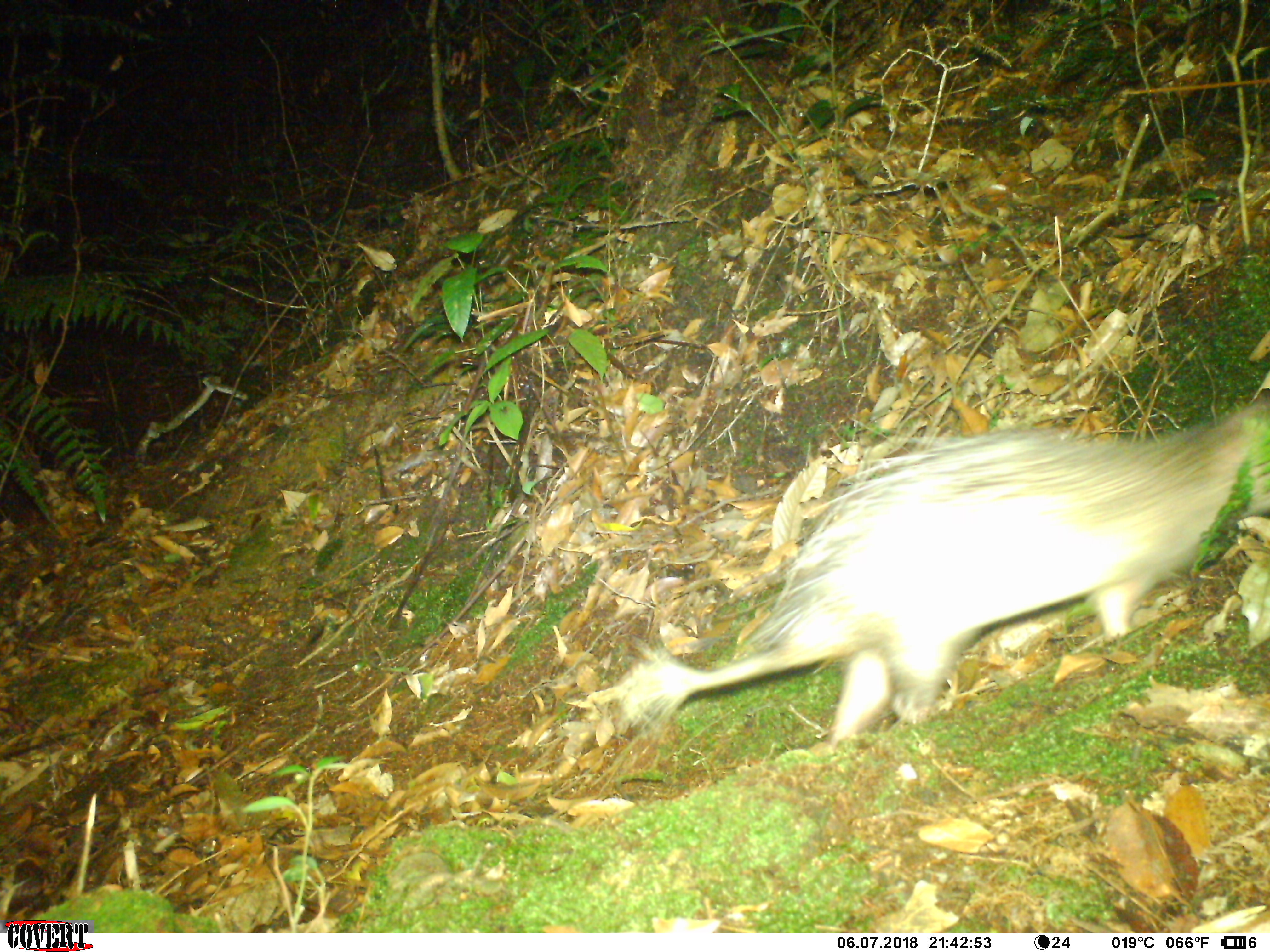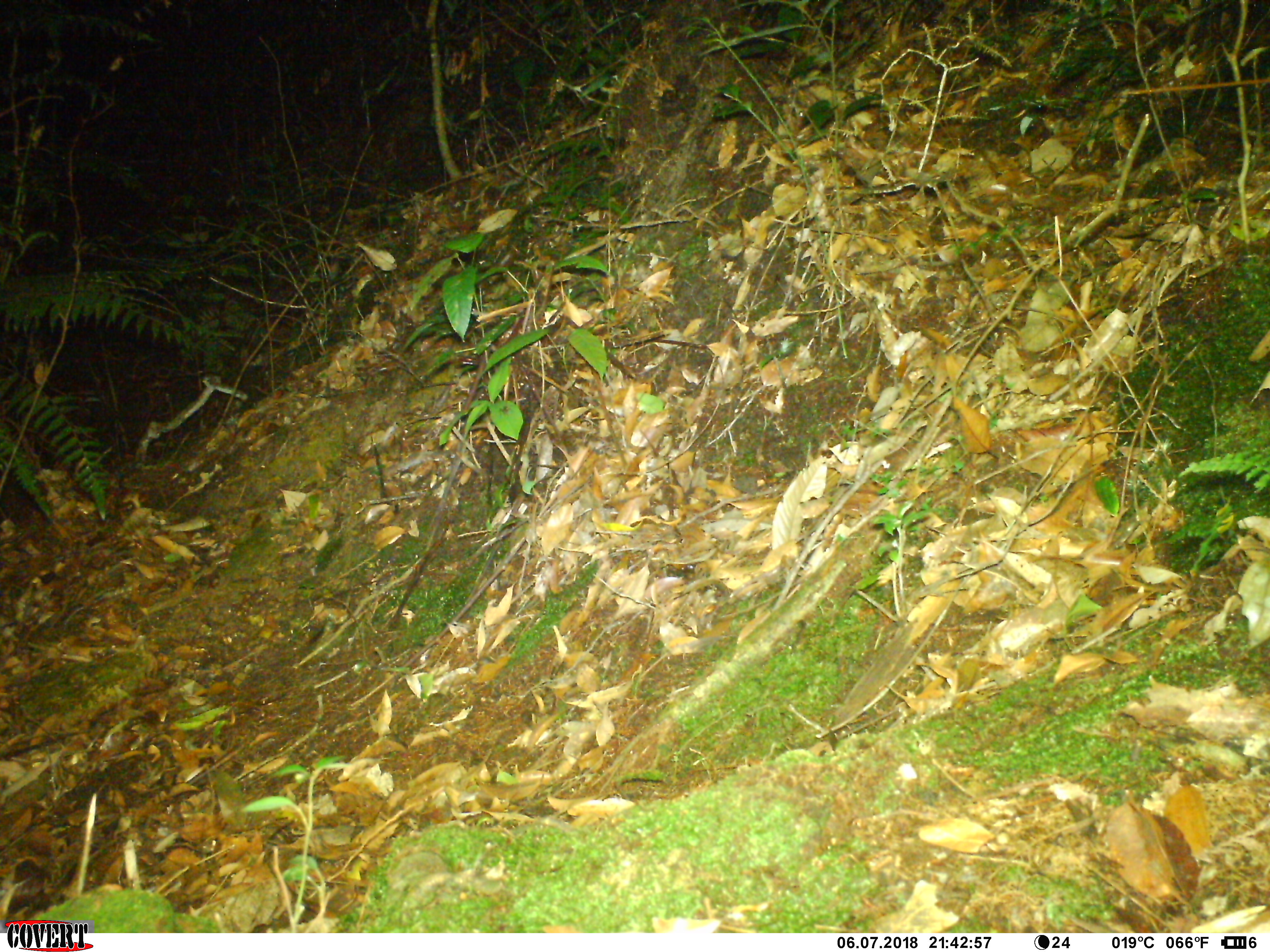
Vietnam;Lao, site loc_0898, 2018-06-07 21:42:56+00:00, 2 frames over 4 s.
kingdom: Animalia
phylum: Chordata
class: Mammalia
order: Rodentia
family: Hystricidae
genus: Atherurus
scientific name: Atherurus macrourus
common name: asiatic brush-tailed porcupine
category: asiatic brush tailed porcupine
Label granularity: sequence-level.